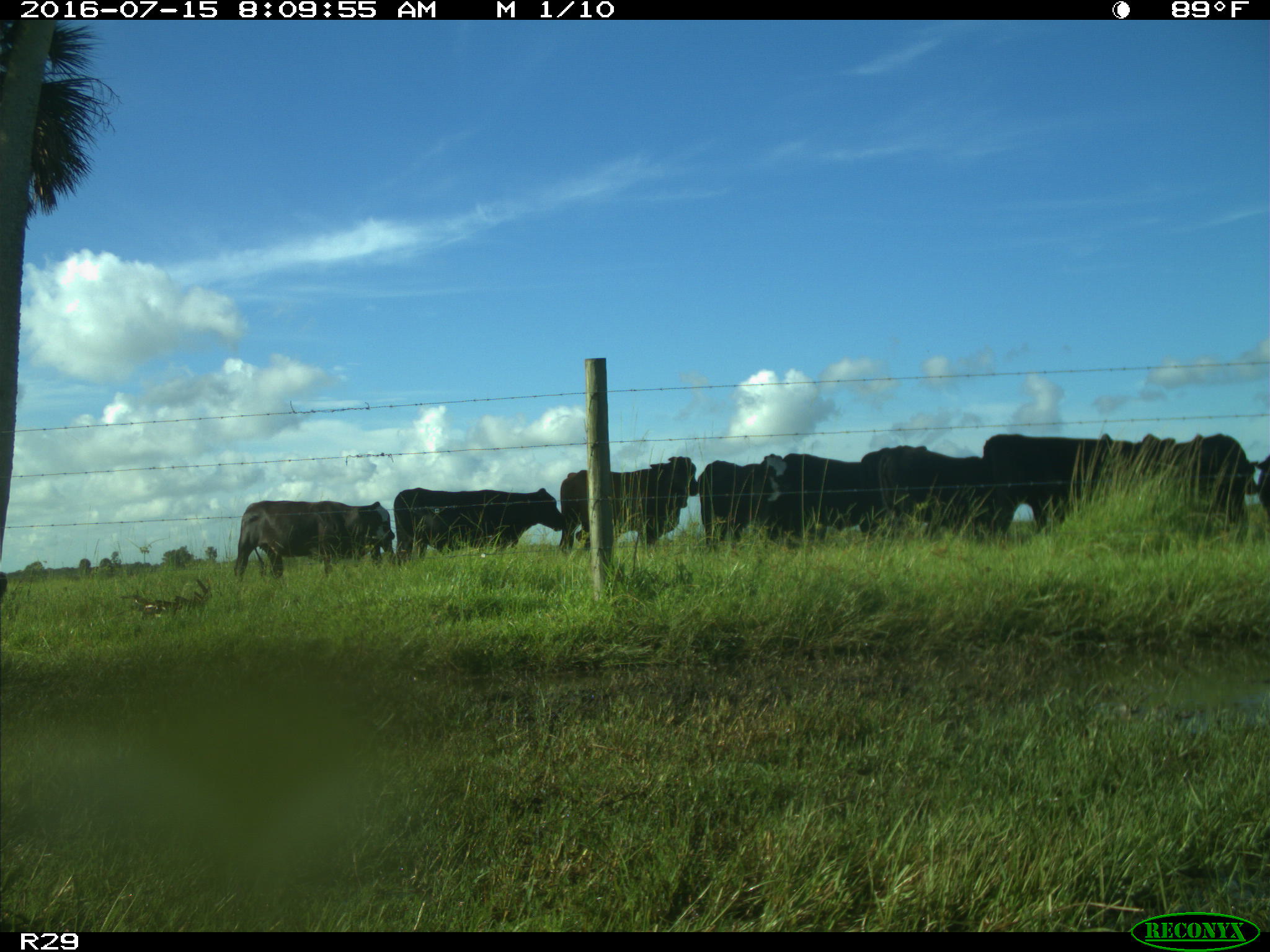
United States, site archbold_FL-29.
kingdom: Animalia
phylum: Chordata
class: Mammalia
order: Artiodactyla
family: Bovidae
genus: Bos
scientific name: Bos taurus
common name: domestic cow